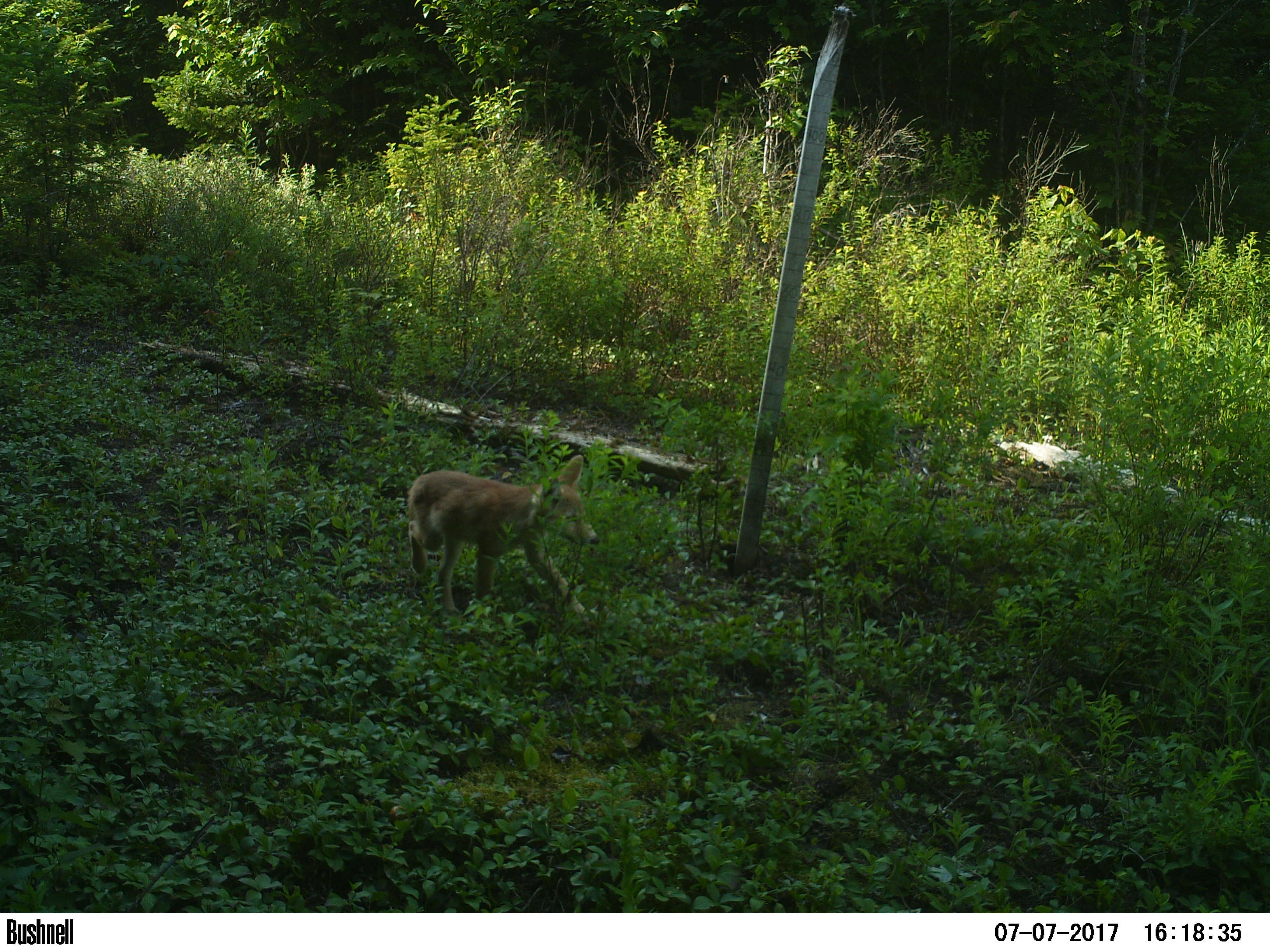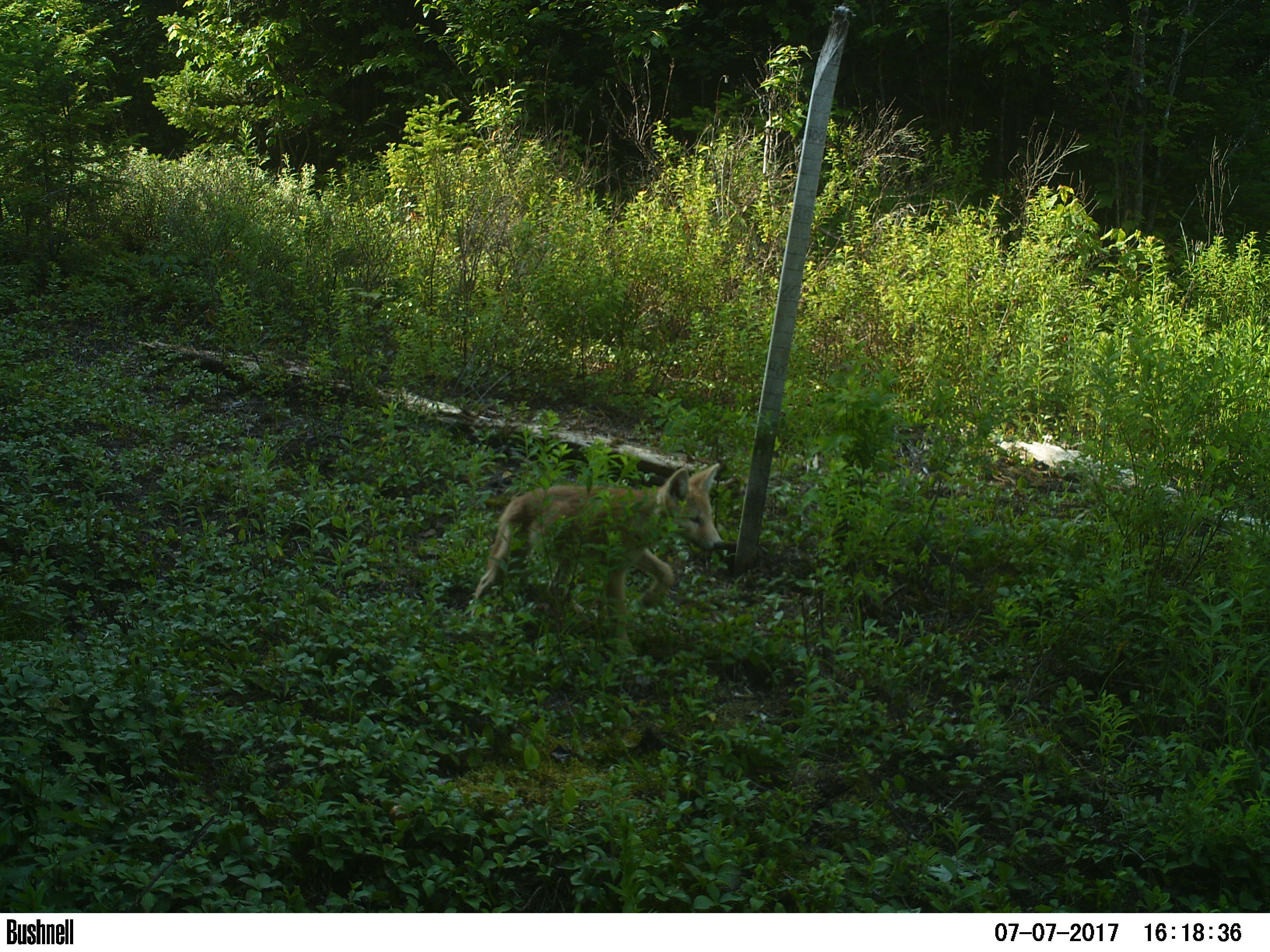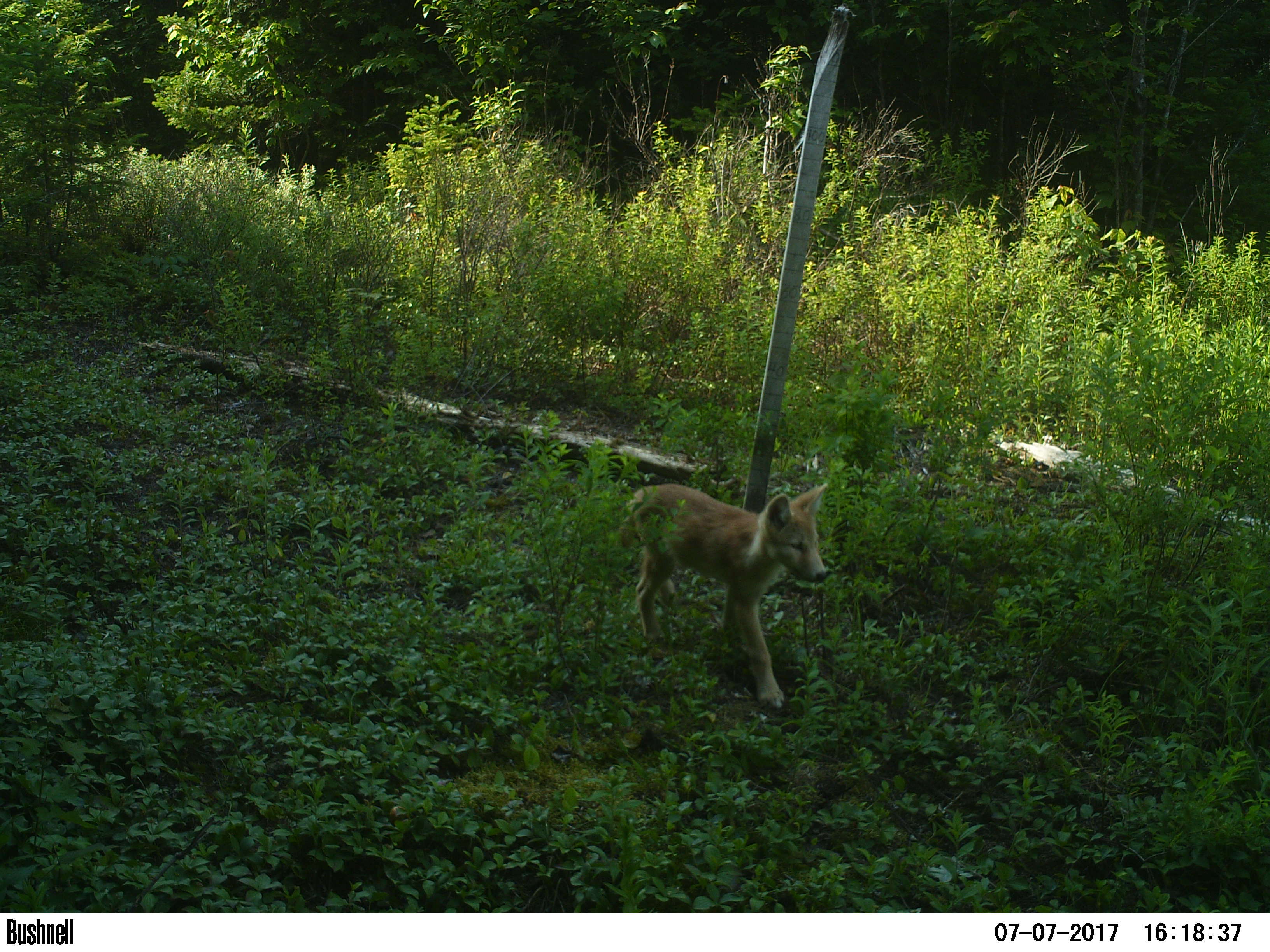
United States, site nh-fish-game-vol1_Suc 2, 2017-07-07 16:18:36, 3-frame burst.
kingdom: Animalia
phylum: Chordata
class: Mammalia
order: Carnivora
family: Canidae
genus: Canis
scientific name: Canis latrans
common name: coyote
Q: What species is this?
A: Coyote (Canis latrans).